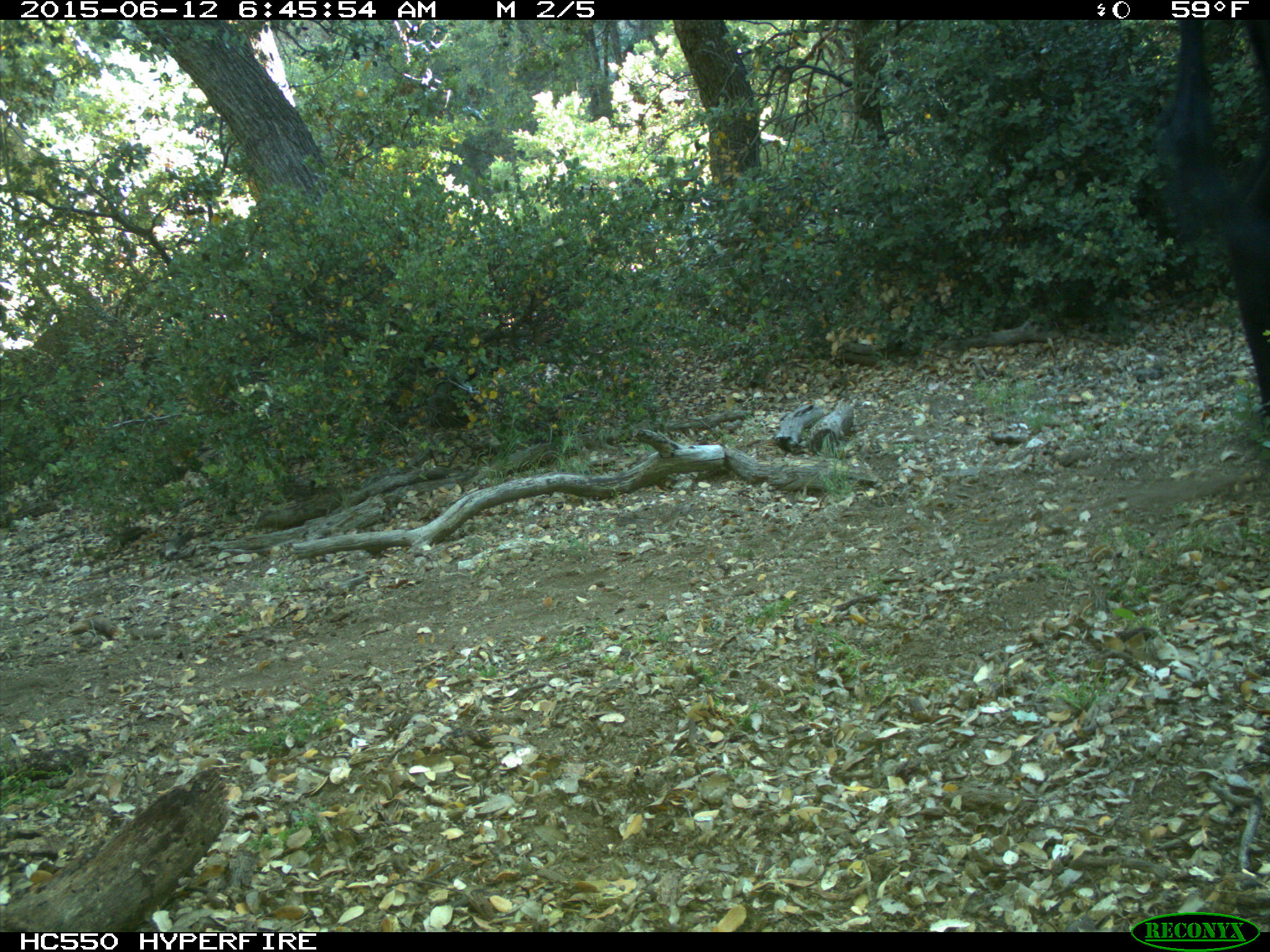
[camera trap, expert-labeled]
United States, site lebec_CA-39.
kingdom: Animalia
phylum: Chordata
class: Mammalia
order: Artiodactyla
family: Bovidae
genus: Bos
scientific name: Bos taurus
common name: domestic cow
Bos taurus (domestic cow).